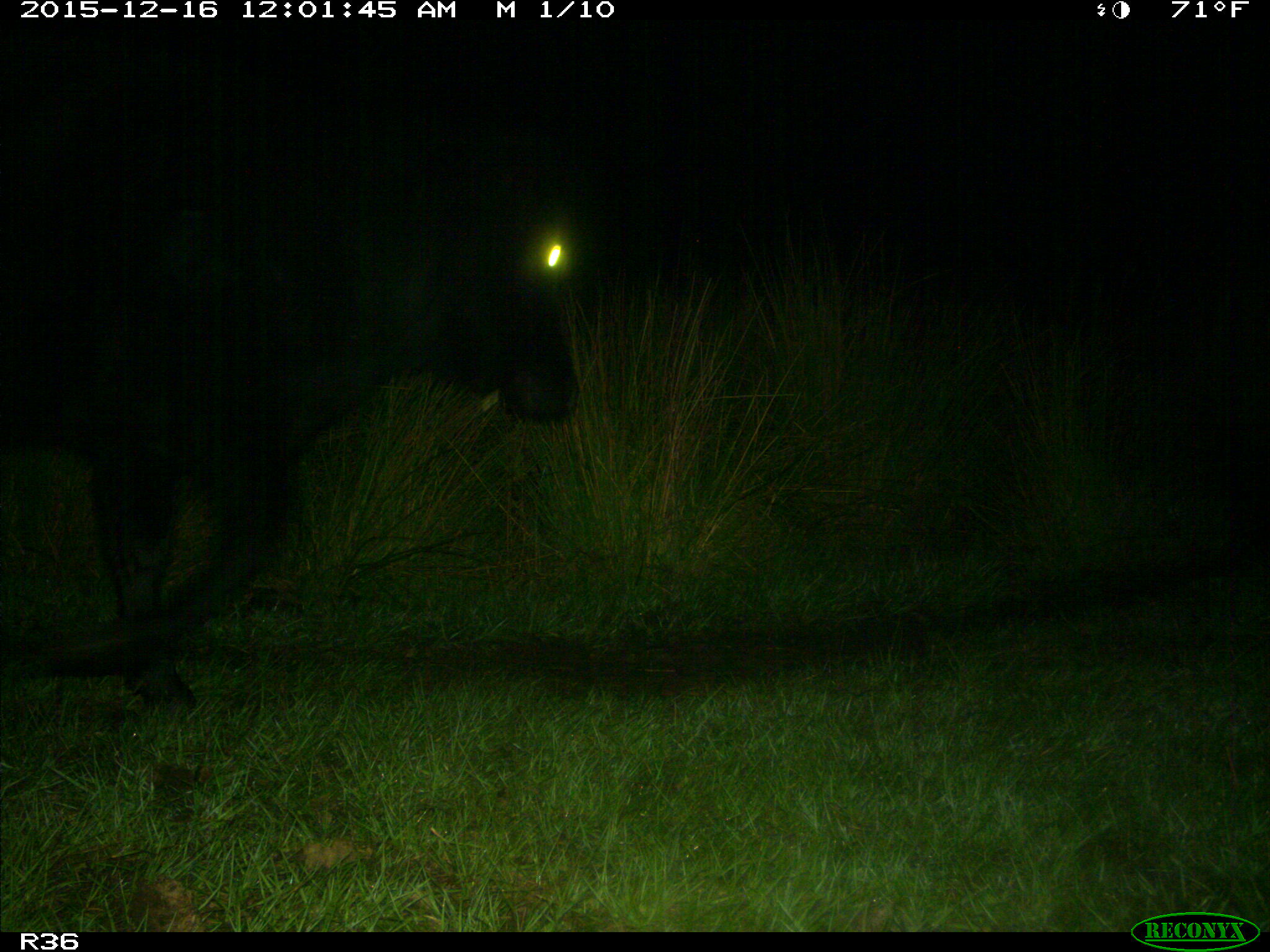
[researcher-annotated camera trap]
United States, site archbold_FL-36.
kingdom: Animalia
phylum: Chordata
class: Mammalia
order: Artiodactyla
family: Bovidae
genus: Bos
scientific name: Bos taurus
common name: domestic cow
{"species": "Bos taurus (domestic cow)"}